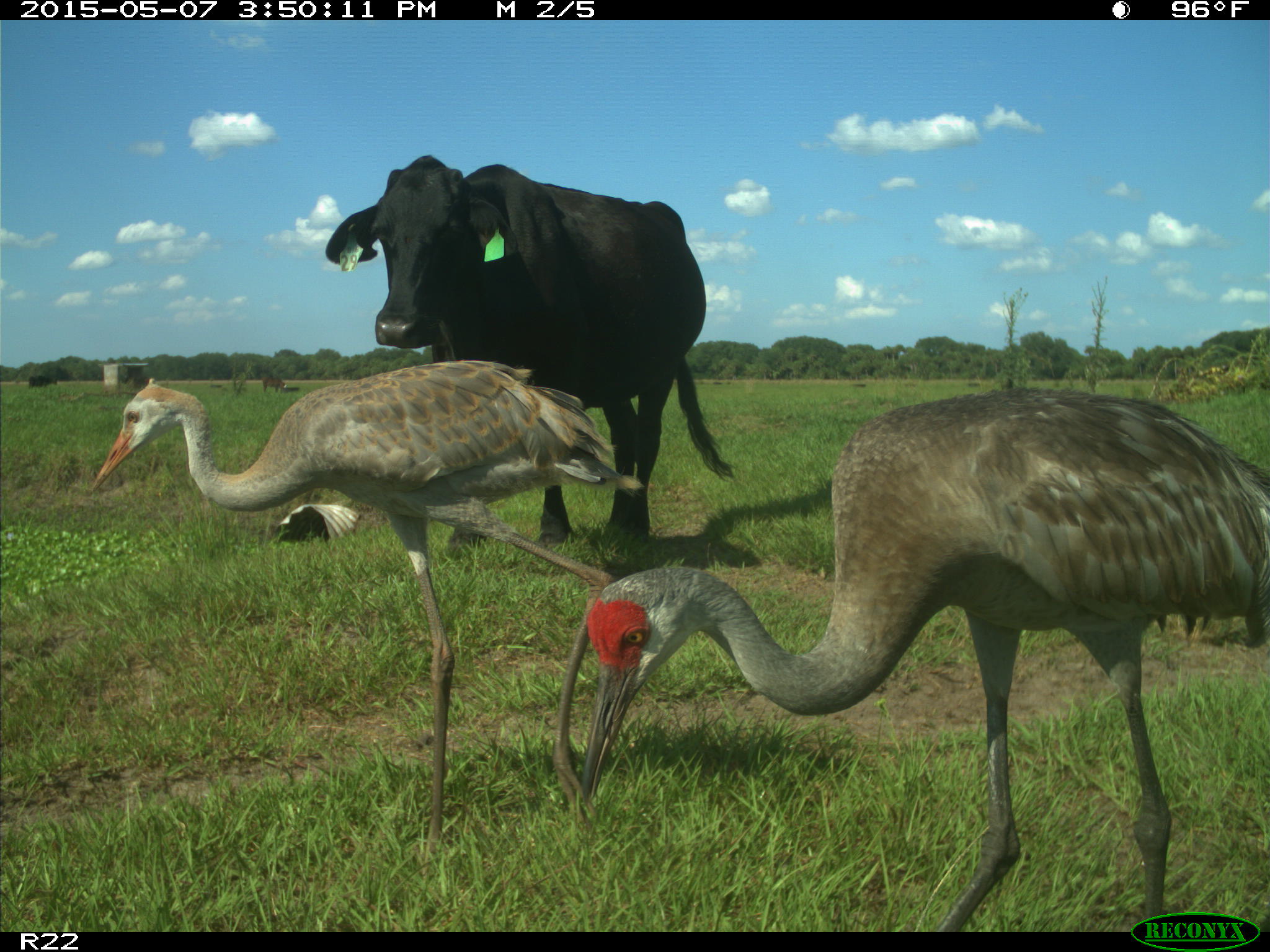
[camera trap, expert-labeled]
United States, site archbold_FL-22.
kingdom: Animalia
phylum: Chordata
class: Mammalia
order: Artiodactyla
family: Bovidae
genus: Bos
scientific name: Bos taurus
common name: domestic cow